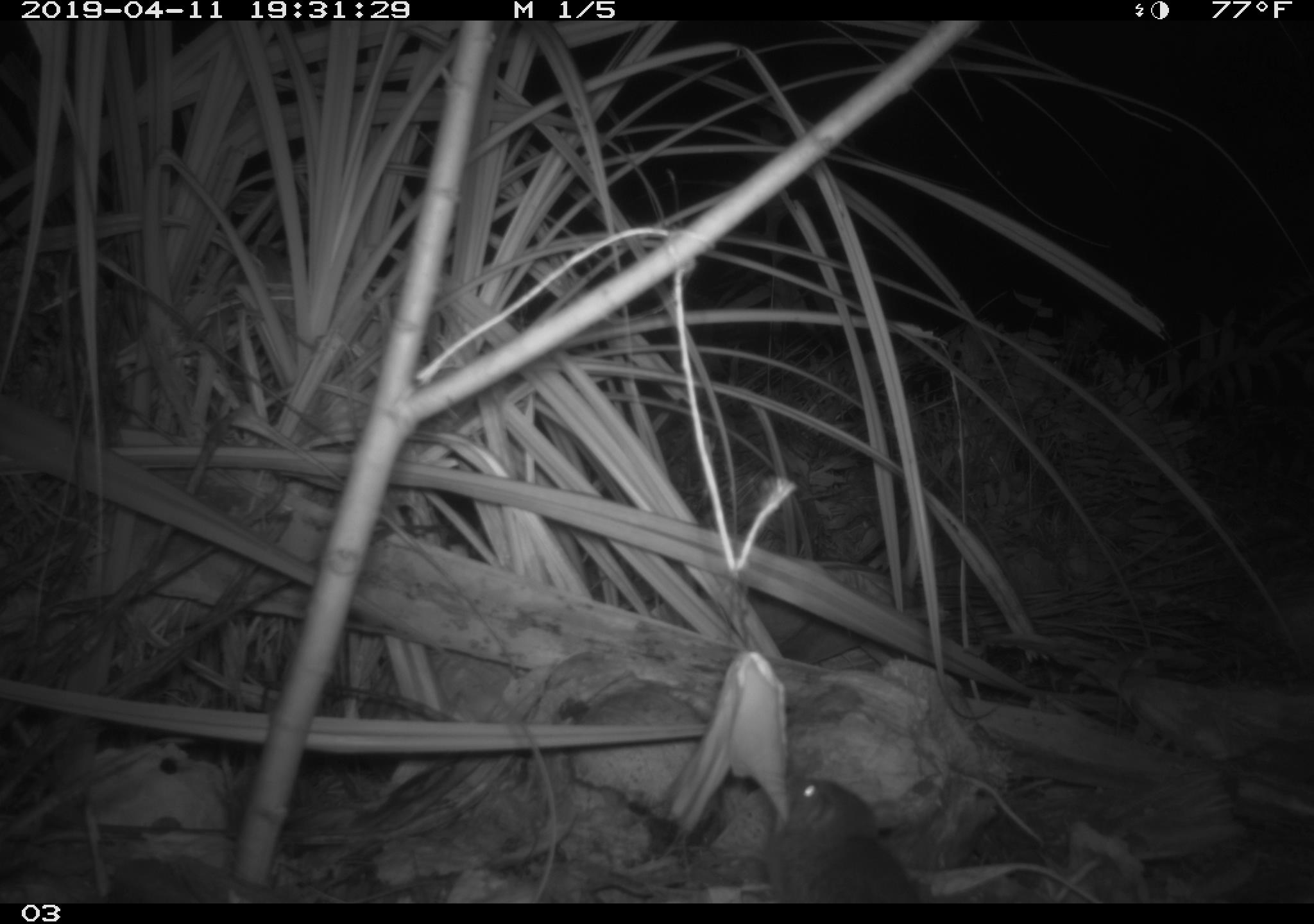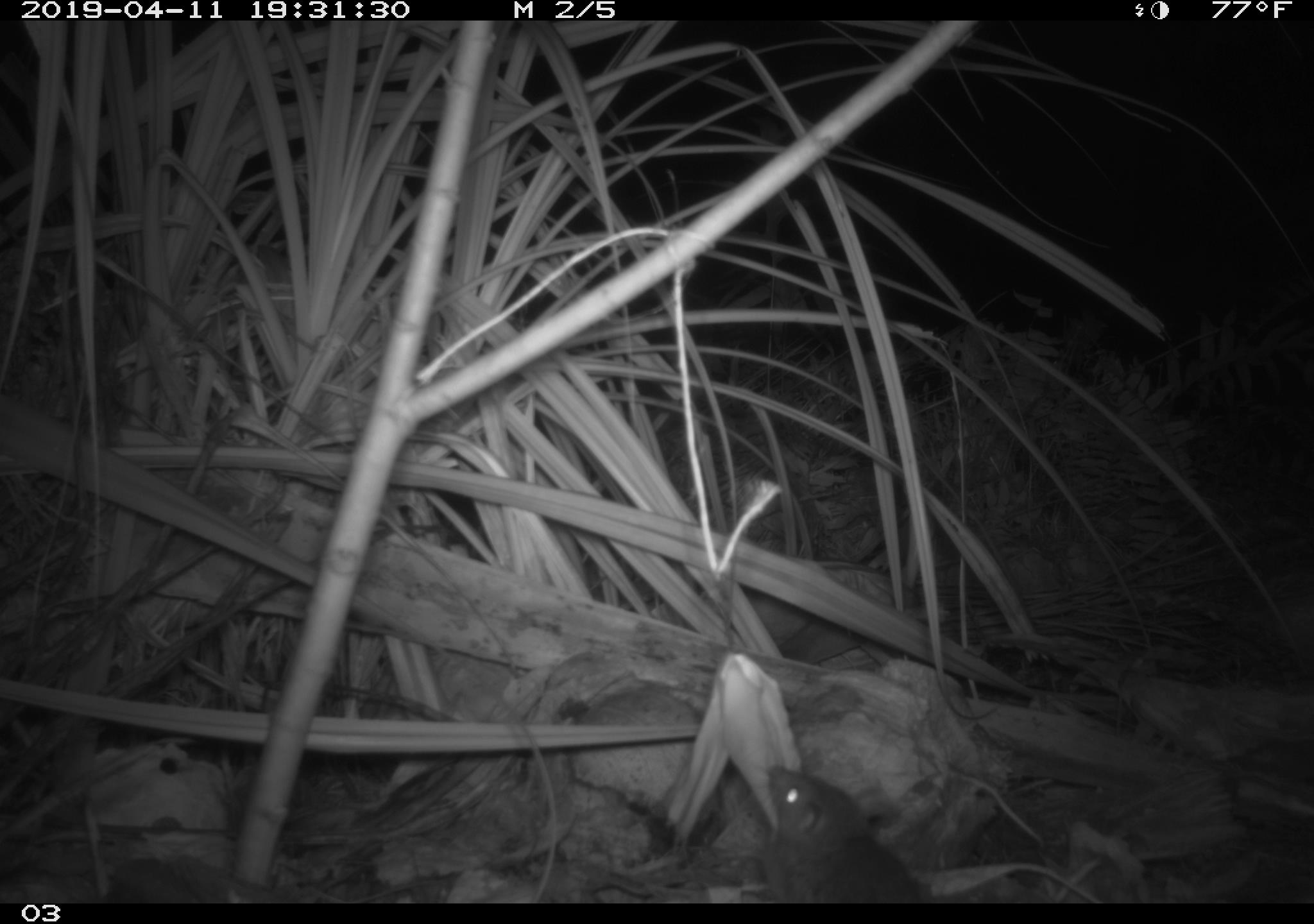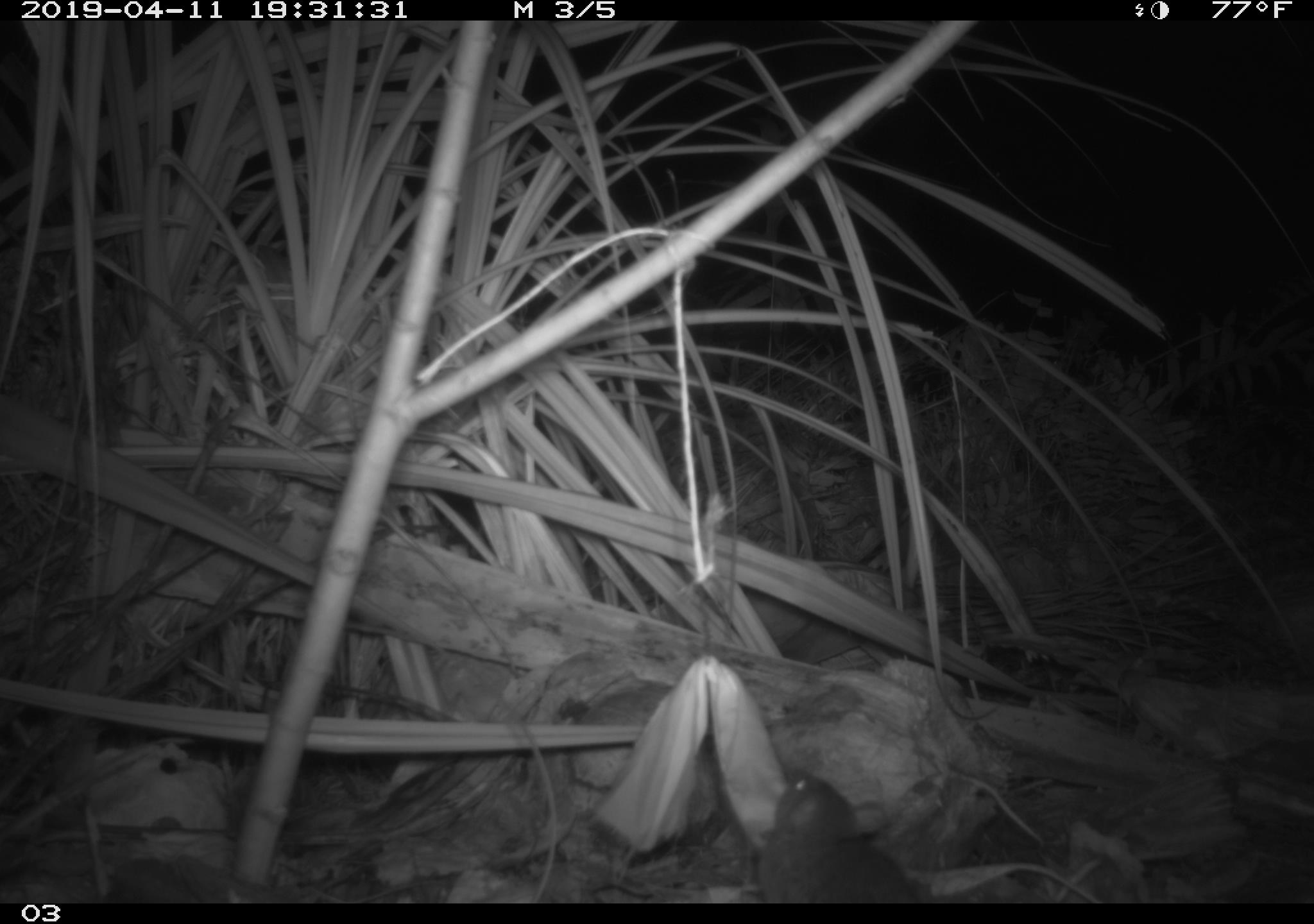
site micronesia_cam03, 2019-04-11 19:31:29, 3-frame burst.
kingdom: Animalia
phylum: Chordata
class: Mammalia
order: Rodentia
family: Muridae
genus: Rattus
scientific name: Rattus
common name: rat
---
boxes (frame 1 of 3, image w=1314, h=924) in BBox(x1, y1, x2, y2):
rat: BBox(753, 768, 923, 904)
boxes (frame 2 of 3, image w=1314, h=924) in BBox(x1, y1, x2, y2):
rat: BBox(742, 755, 928, 904)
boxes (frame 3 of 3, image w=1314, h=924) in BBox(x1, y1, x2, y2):
rat: BBox(754, 763, 925, 902)